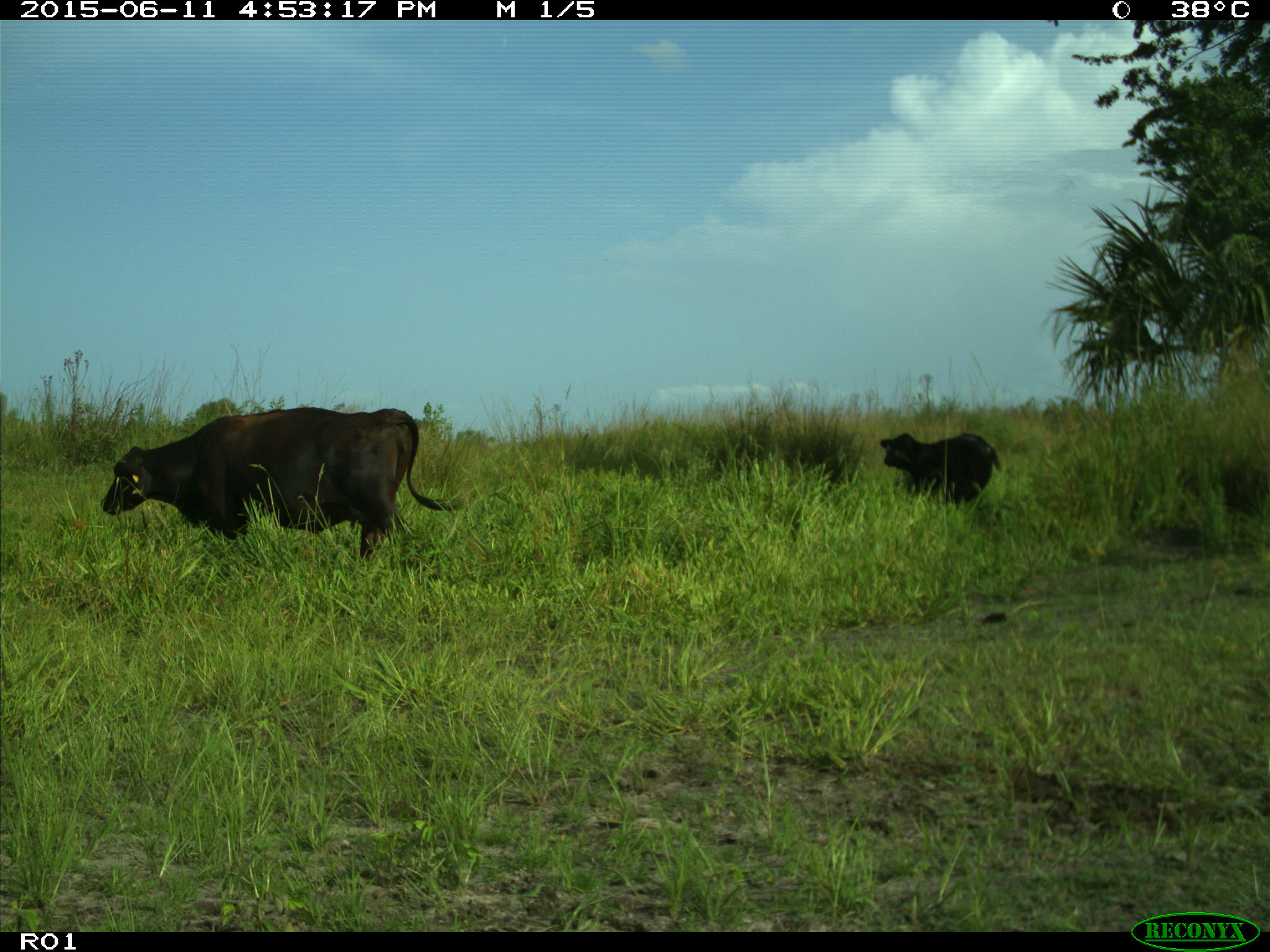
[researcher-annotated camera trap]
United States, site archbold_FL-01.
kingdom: Animalia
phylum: Chordata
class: Mammalia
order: Artiodactyla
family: Bovidae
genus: Bos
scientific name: Bos taurus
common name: domestic cow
Bos taurus (domestic cow).